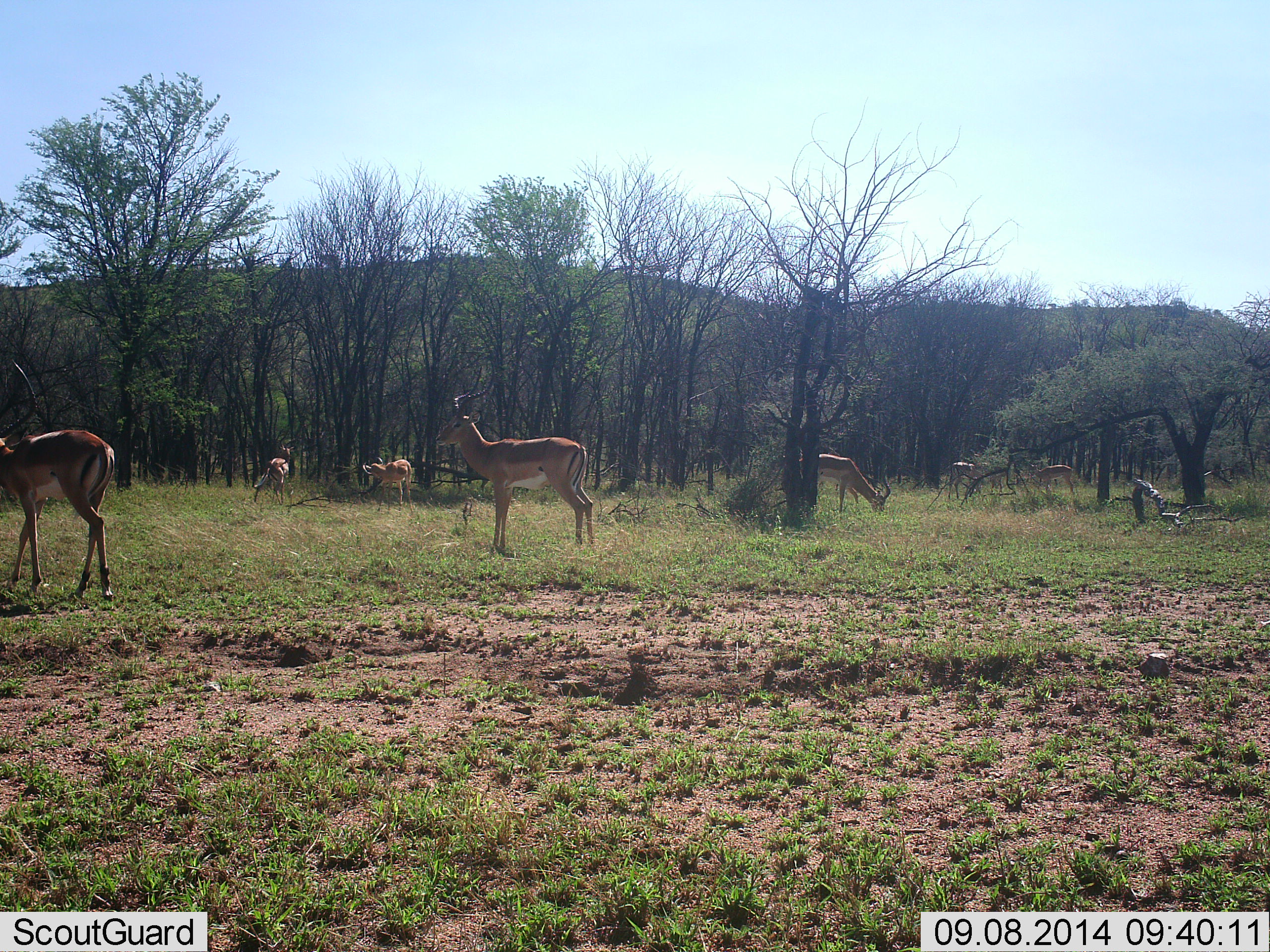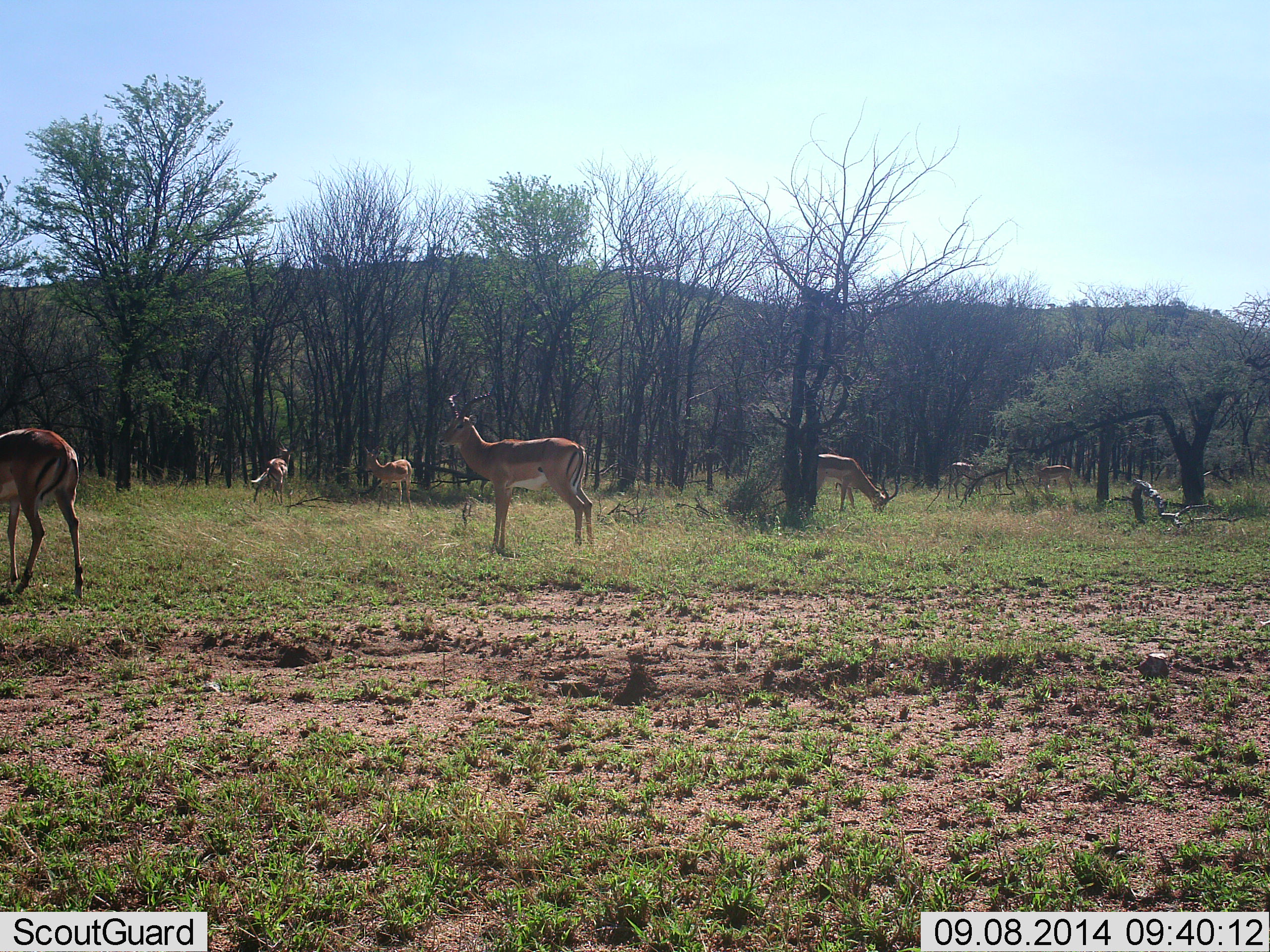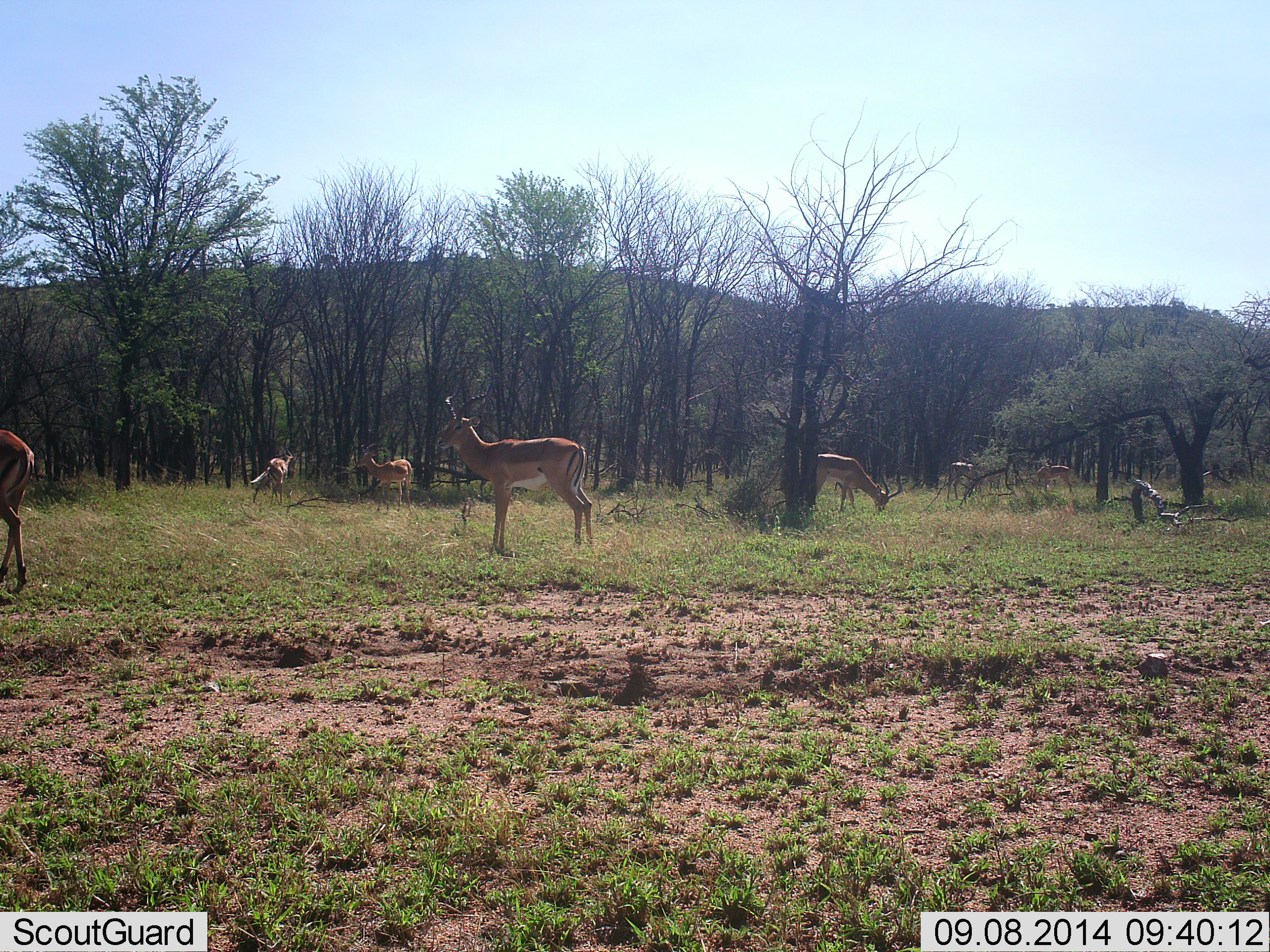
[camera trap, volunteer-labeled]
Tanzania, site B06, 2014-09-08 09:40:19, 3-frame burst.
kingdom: Animalia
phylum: Chordata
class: Mammalia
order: Artiodactyla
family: Bovidae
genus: Aepyceros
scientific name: Aepyceros melampus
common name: impala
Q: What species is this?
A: Impala (Aepyceros melampus).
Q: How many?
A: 7.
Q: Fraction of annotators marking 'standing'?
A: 80%.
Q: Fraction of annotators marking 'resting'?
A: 0%.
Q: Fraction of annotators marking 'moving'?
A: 40%.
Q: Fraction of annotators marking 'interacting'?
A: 0%.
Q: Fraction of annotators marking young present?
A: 0%.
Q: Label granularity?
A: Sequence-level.